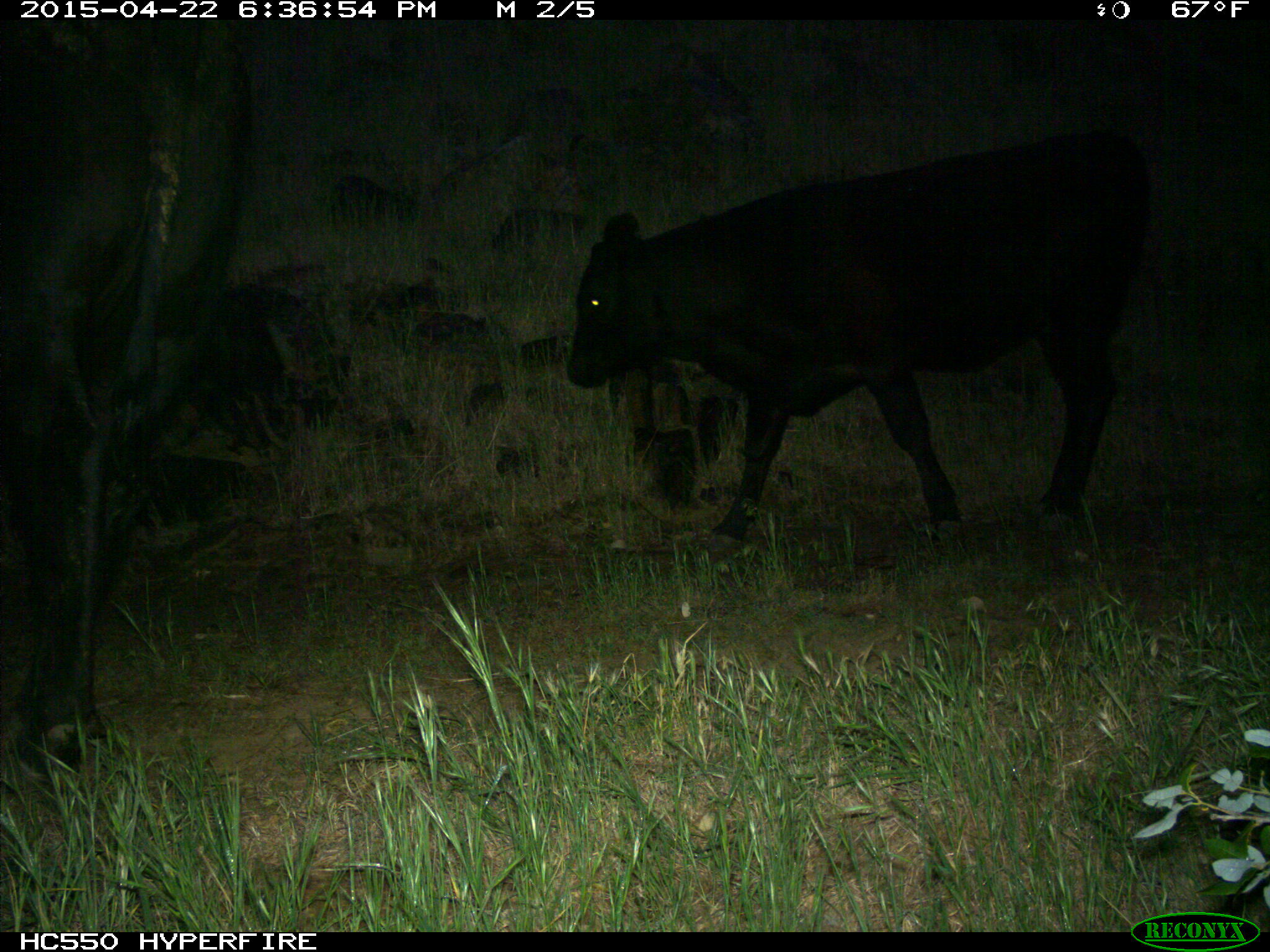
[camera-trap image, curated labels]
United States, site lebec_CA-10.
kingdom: Animalia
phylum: Chordata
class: Mammalia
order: Artiodactyla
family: Bovidae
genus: Bos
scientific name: Bos taurus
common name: domestic cow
Bos taurus (domestic cow).